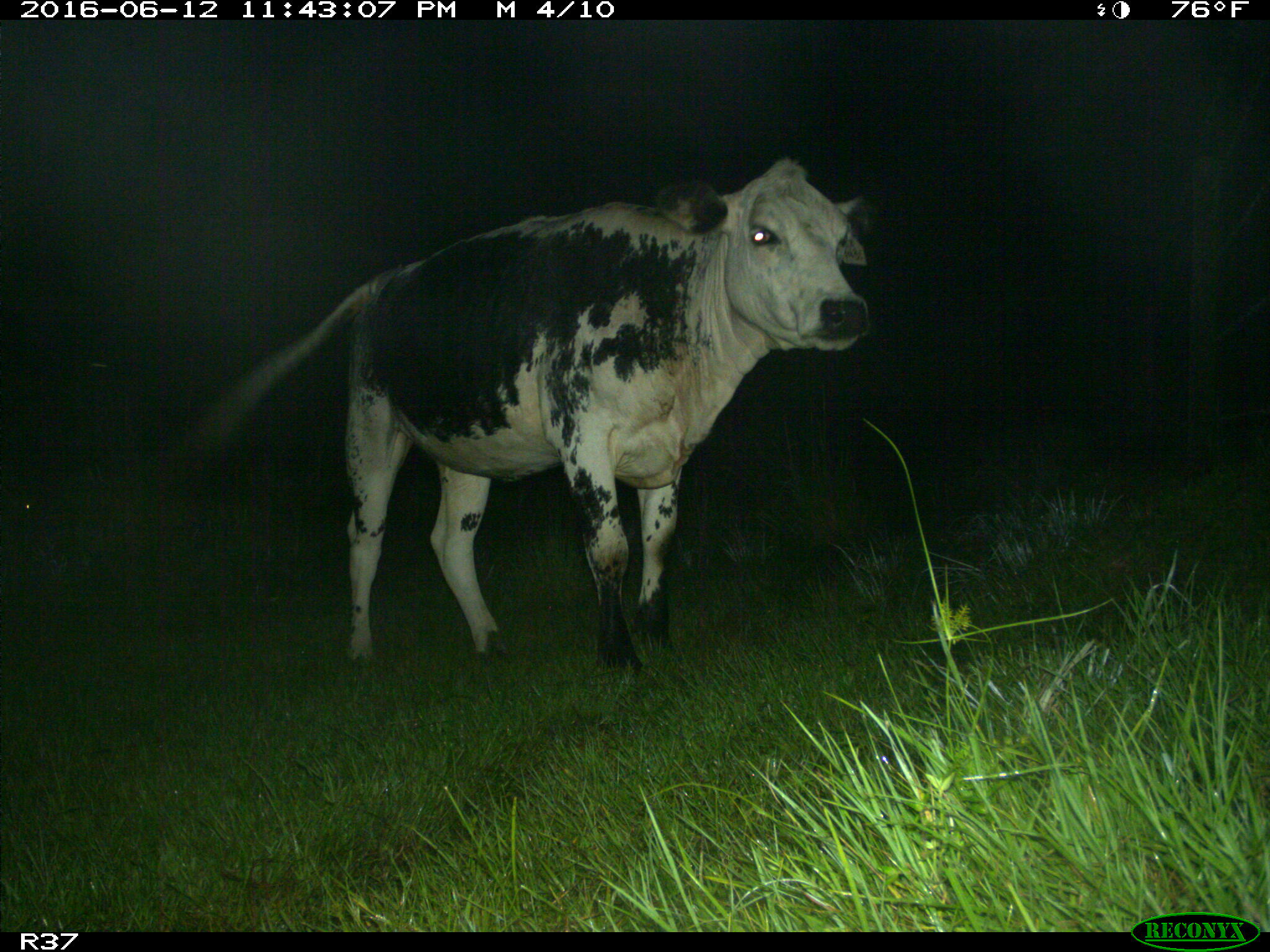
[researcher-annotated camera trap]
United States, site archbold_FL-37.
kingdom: Animalia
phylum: Chordata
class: Mammalia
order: Artiodactyla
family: Bovidae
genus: Bos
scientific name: Bos taurus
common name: domestic cow